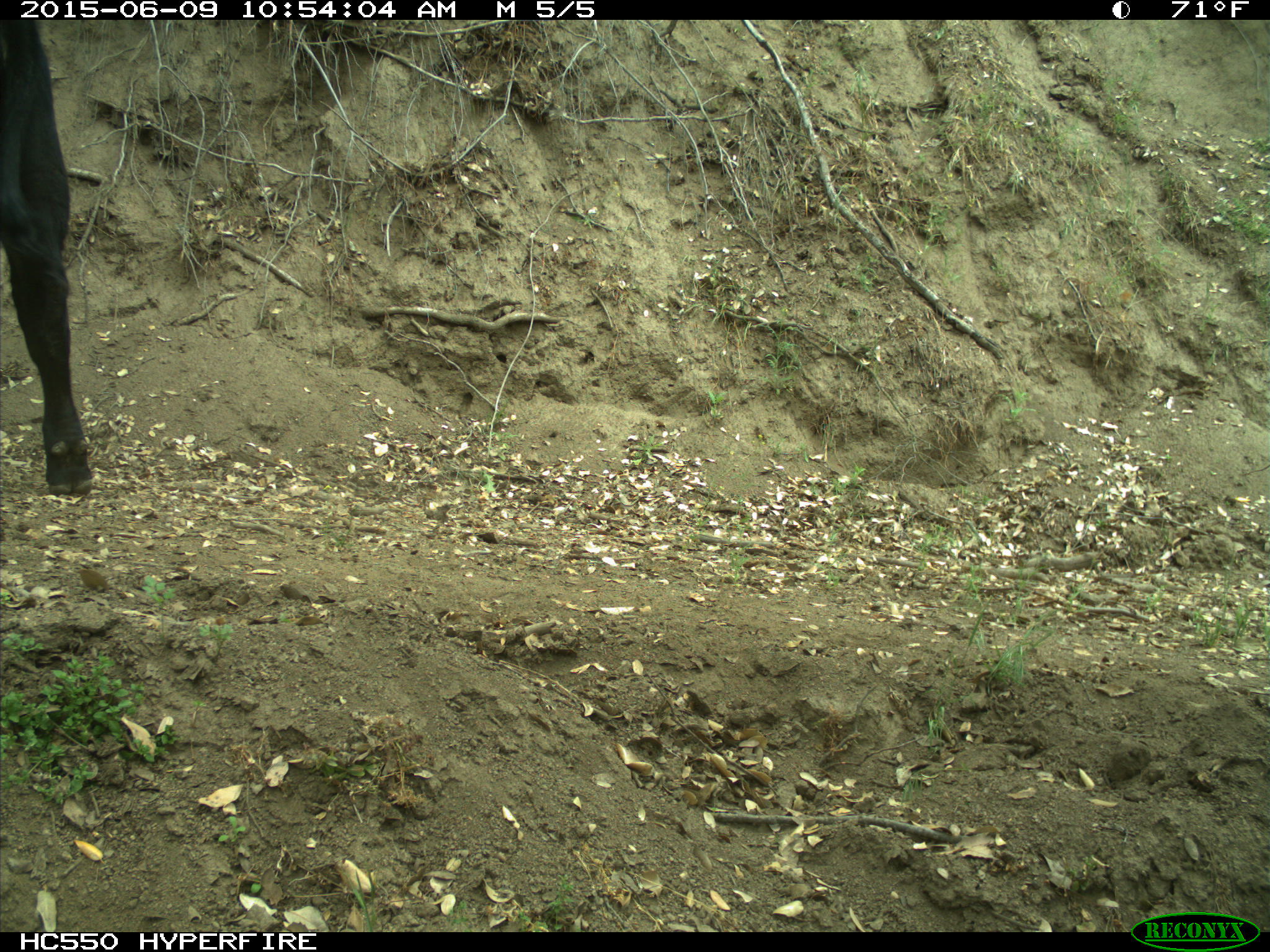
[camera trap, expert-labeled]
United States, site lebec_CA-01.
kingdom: Animalia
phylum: Chordata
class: Mammalia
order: Artiodactyla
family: Bovidae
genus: Bos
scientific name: Bos taurus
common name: domestic cow